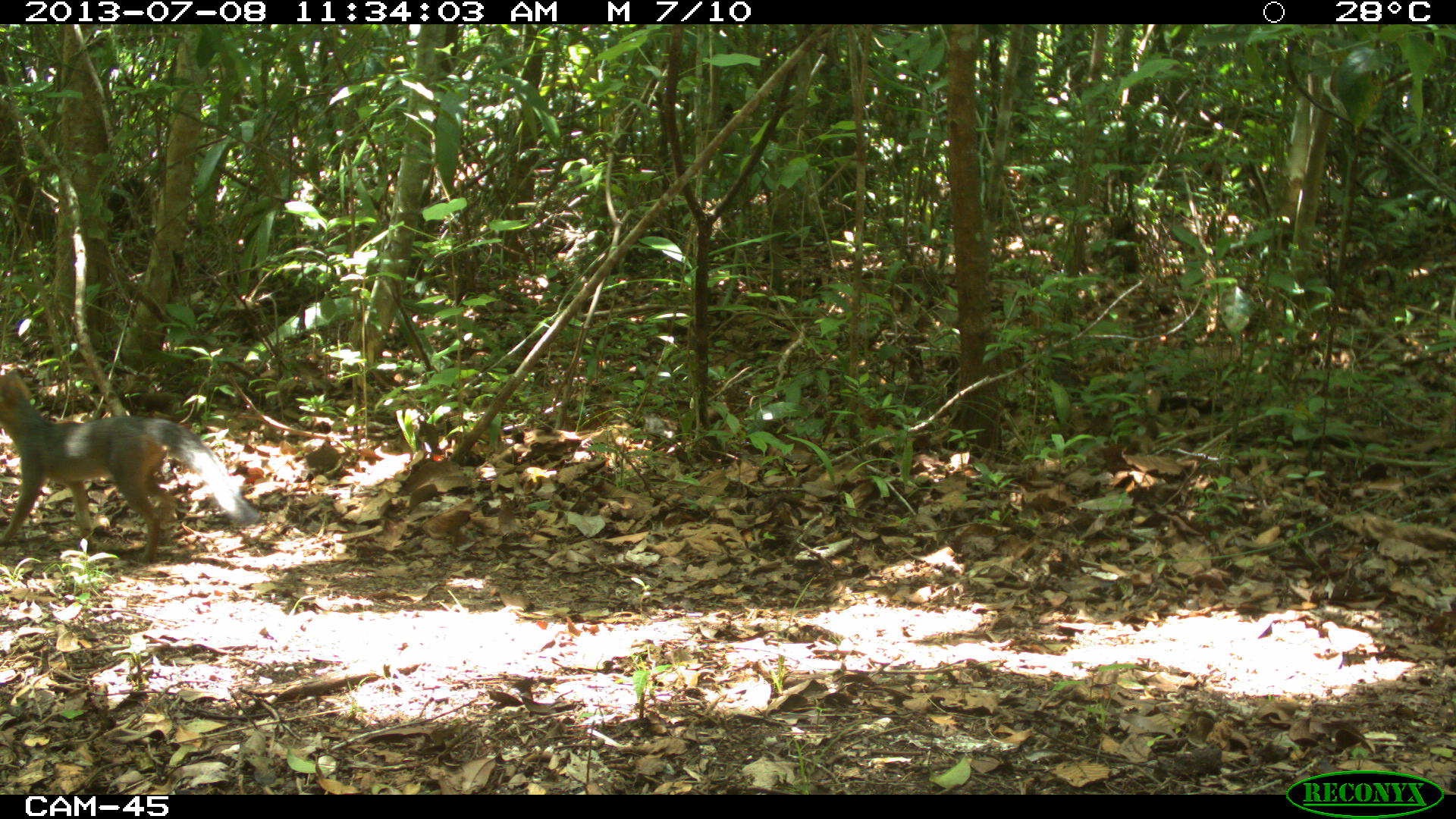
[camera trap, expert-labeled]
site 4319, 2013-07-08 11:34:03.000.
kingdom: Animalia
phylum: Chordata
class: Mammalia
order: Carnivora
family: Canidae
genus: Urocyon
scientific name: Urocyon cinereoargenteus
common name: gray fox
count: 1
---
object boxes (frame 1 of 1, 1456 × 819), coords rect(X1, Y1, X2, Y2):
urocyon cinereoargenteus: rect(0, 362, 260, 563)